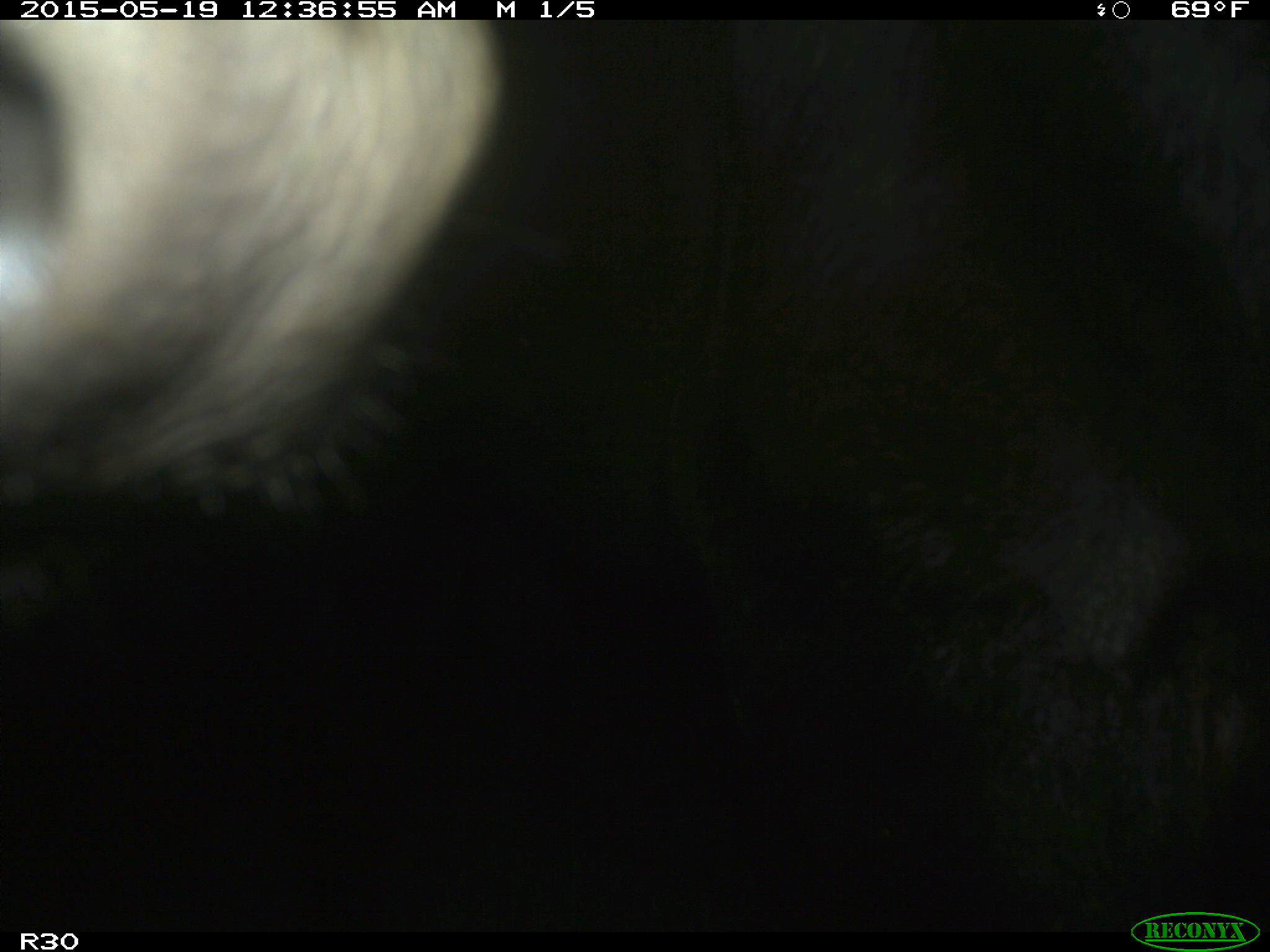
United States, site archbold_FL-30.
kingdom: Animalia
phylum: Chordata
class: Mammalia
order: Artiodactyla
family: Bovidae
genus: Bos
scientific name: Bos taurus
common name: domestic cow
Bos taurus (domestic cow).